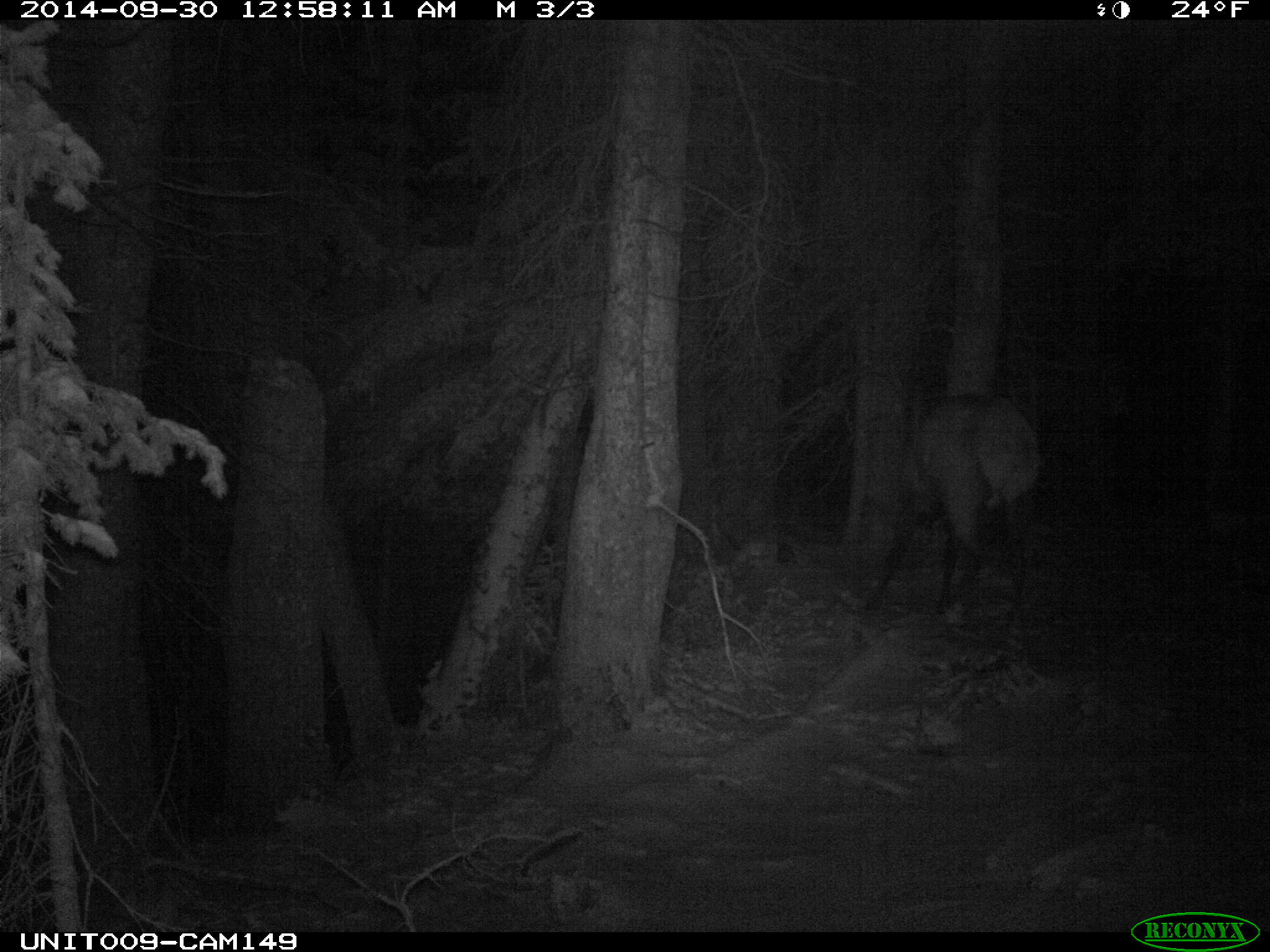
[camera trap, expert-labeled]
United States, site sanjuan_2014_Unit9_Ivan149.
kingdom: Animalia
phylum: Chordata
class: Mammalia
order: Artiodactyla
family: Cervidae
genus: Cervus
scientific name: Cervus elaphus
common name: red deer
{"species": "Cervus elaphus (red deer)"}